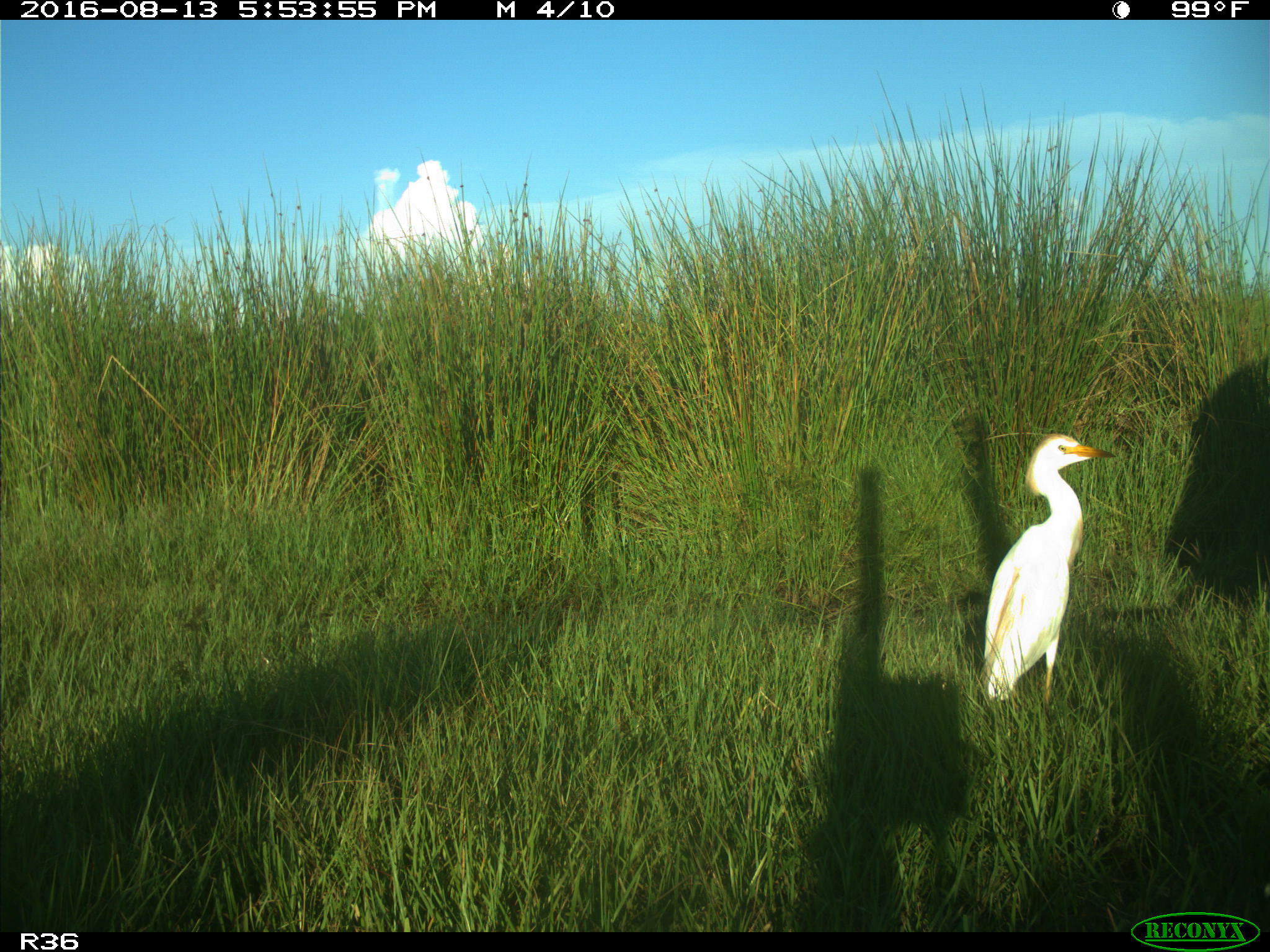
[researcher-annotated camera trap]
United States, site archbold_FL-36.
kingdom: Animalia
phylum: Chordata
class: Mammalia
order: Artiodactyla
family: Bovidae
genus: Bos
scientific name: Bos taurus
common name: domestic cow